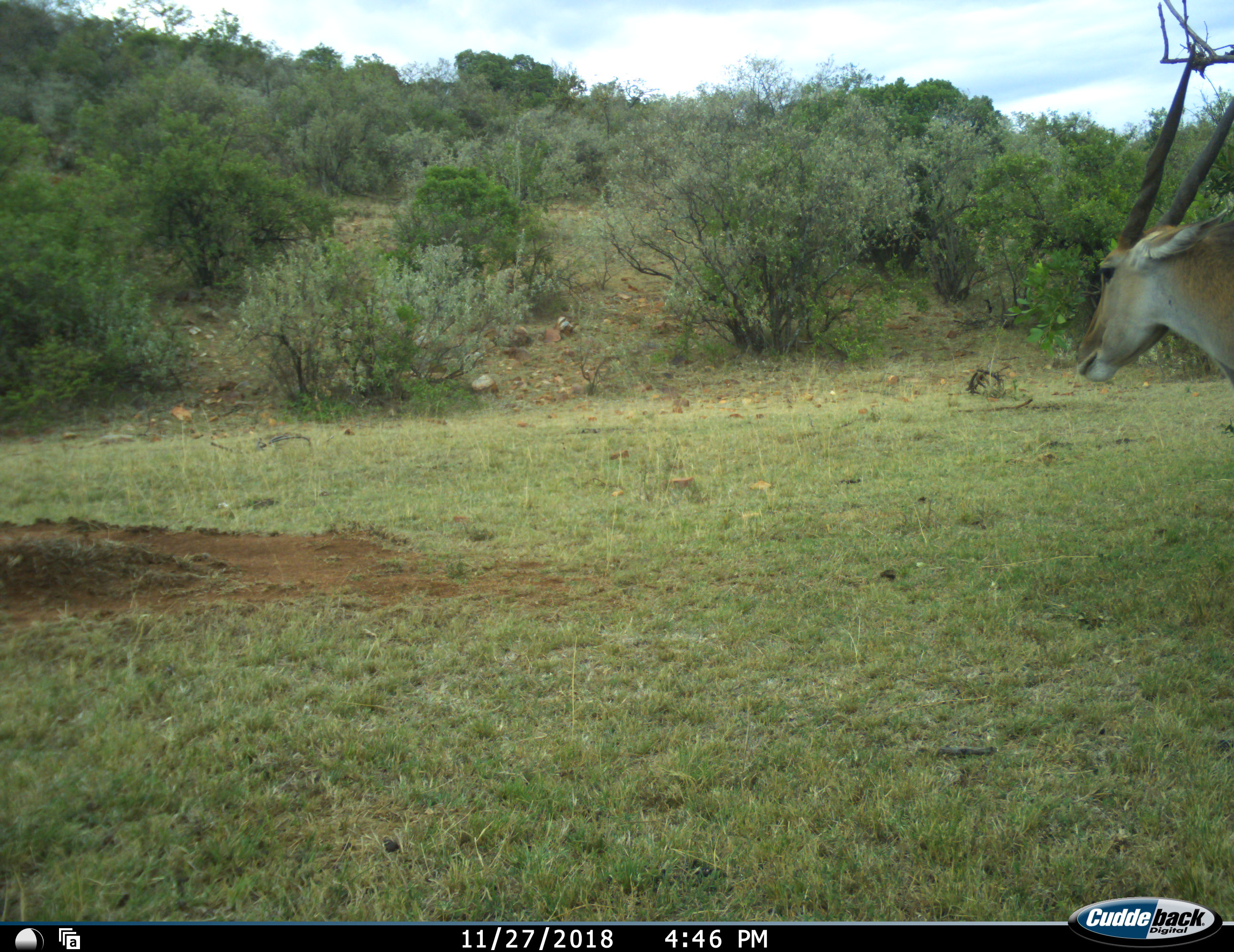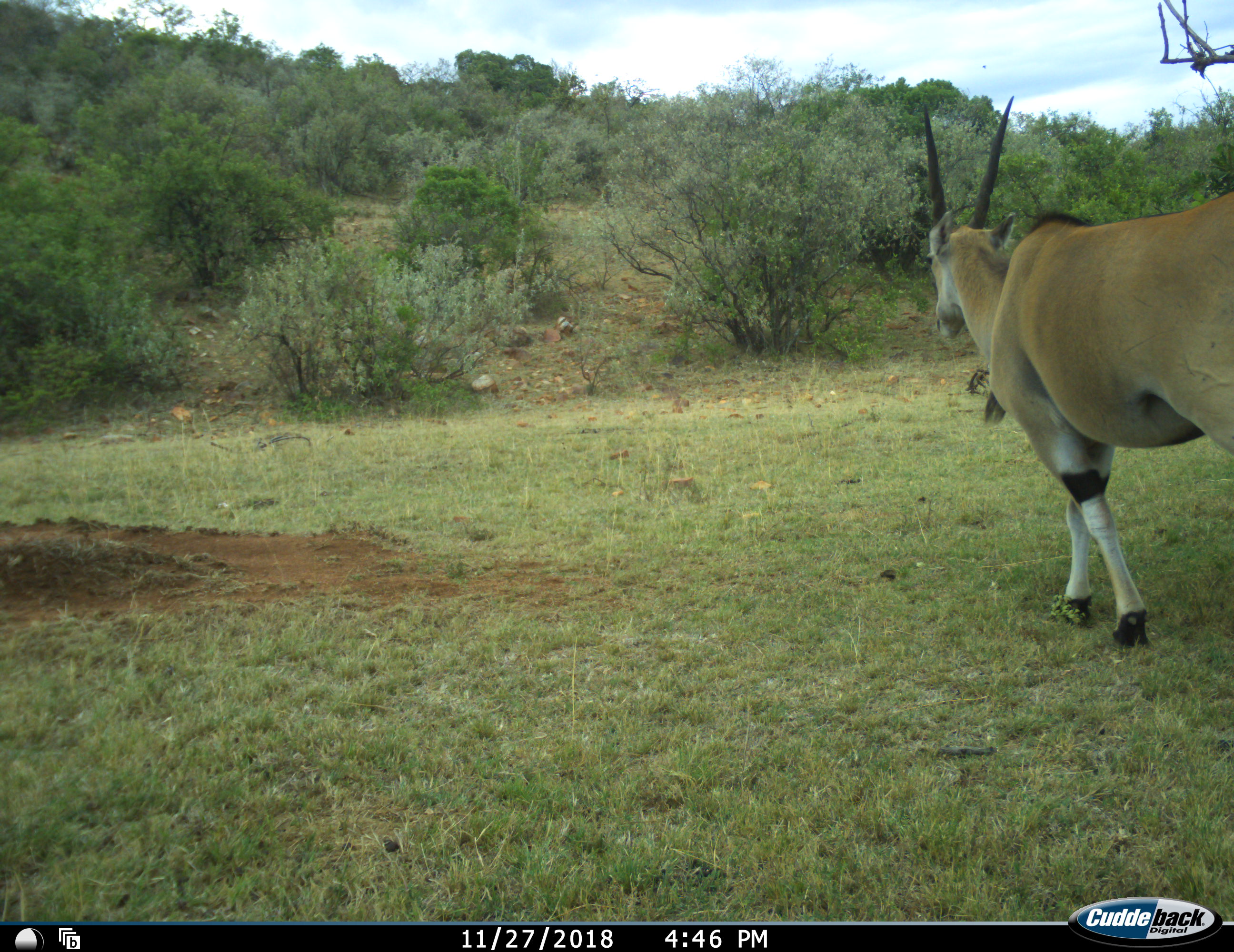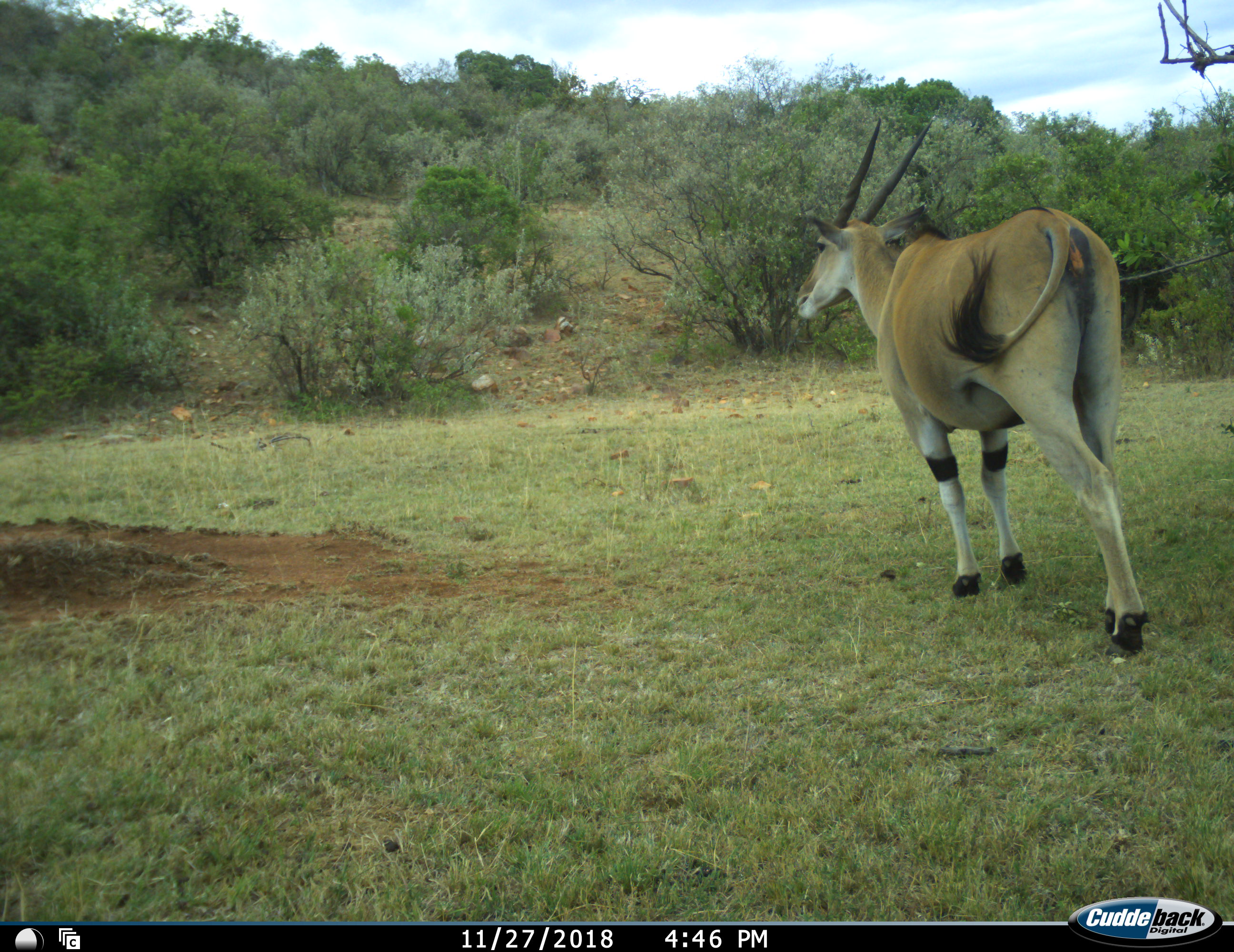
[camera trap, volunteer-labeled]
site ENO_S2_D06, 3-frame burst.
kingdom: Animalia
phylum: Chordata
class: Mammalia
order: Artiodactyla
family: Bovidae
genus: Tragelaphus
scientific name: Tragelaphus oryx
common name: eland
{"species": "eland (Tragelaphus oryx)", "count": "1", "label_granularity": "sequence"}